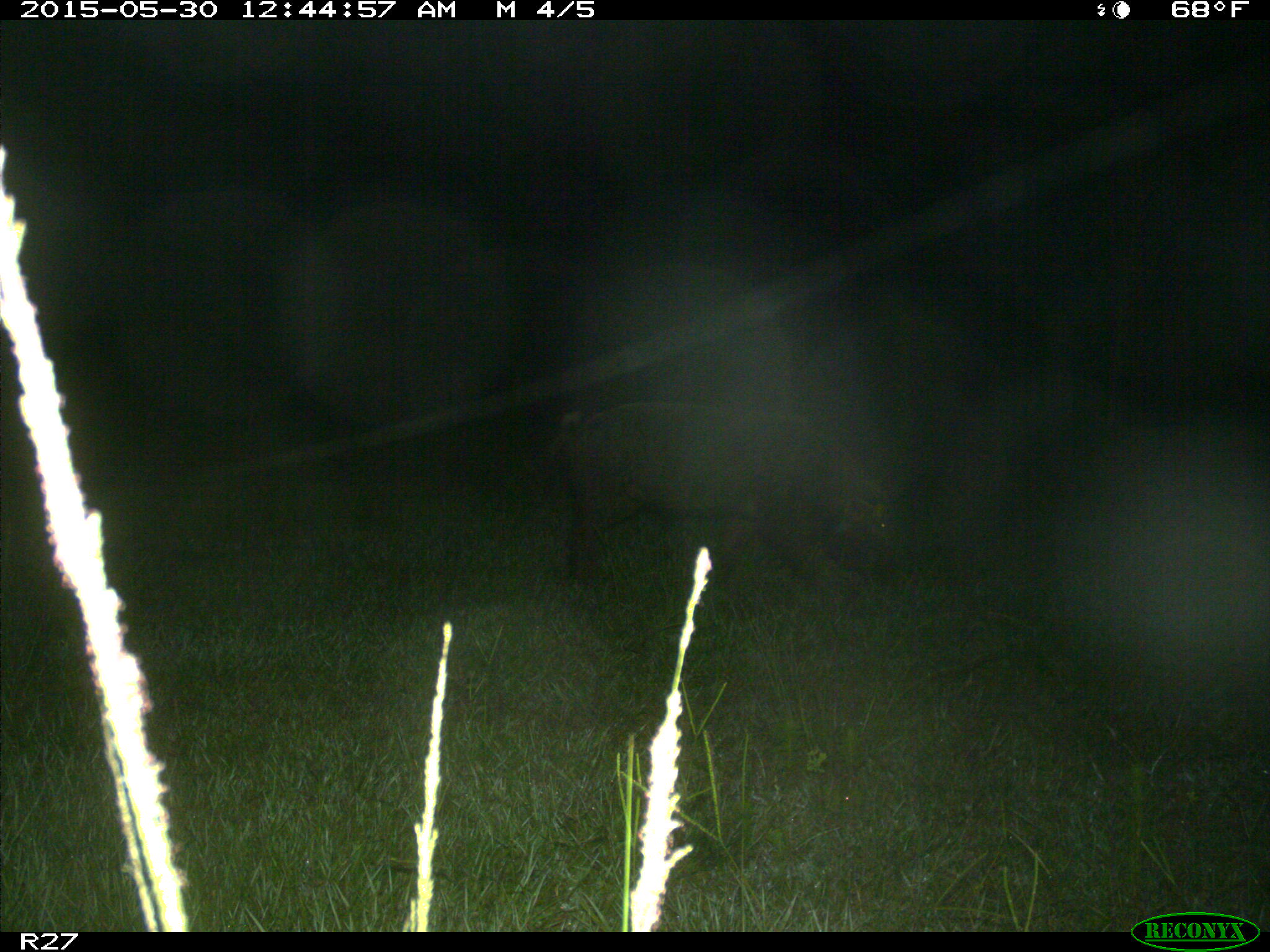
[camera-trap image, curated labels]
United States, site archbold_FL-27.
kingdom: Animalia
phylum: Chordata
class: Mammalia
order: Artiodactyla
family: Suidae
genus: Sus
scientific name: Sus scrofa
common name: wild boar